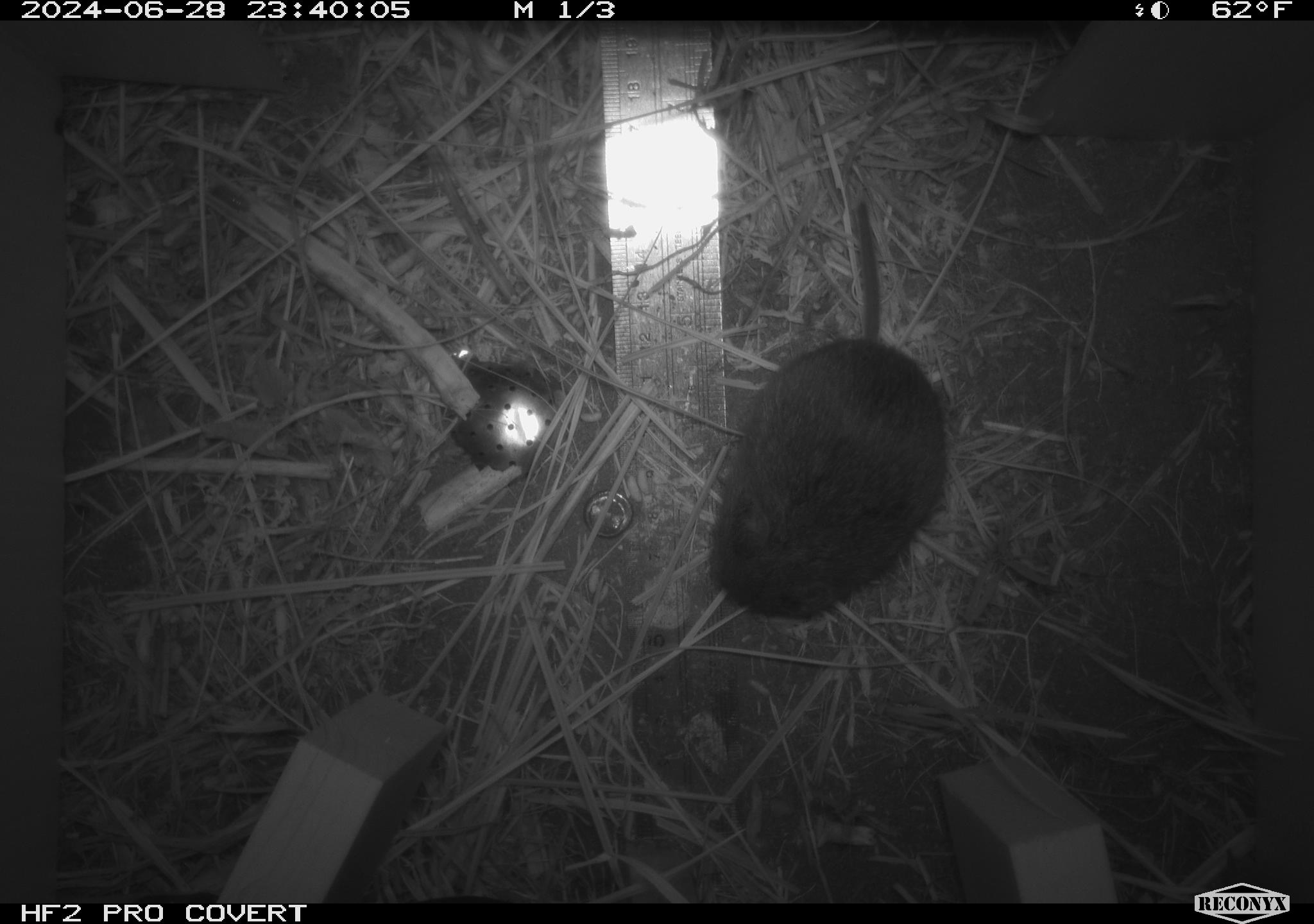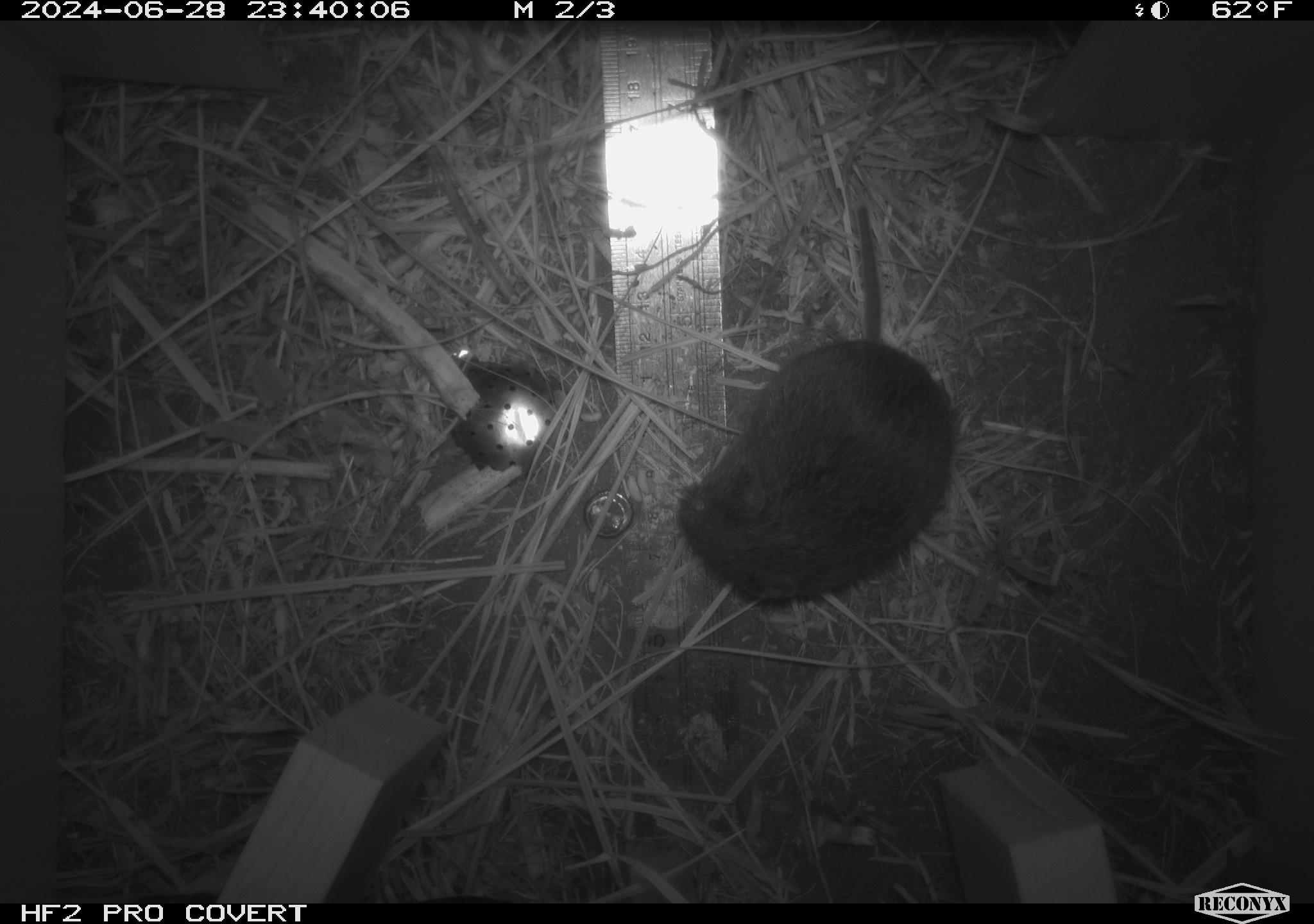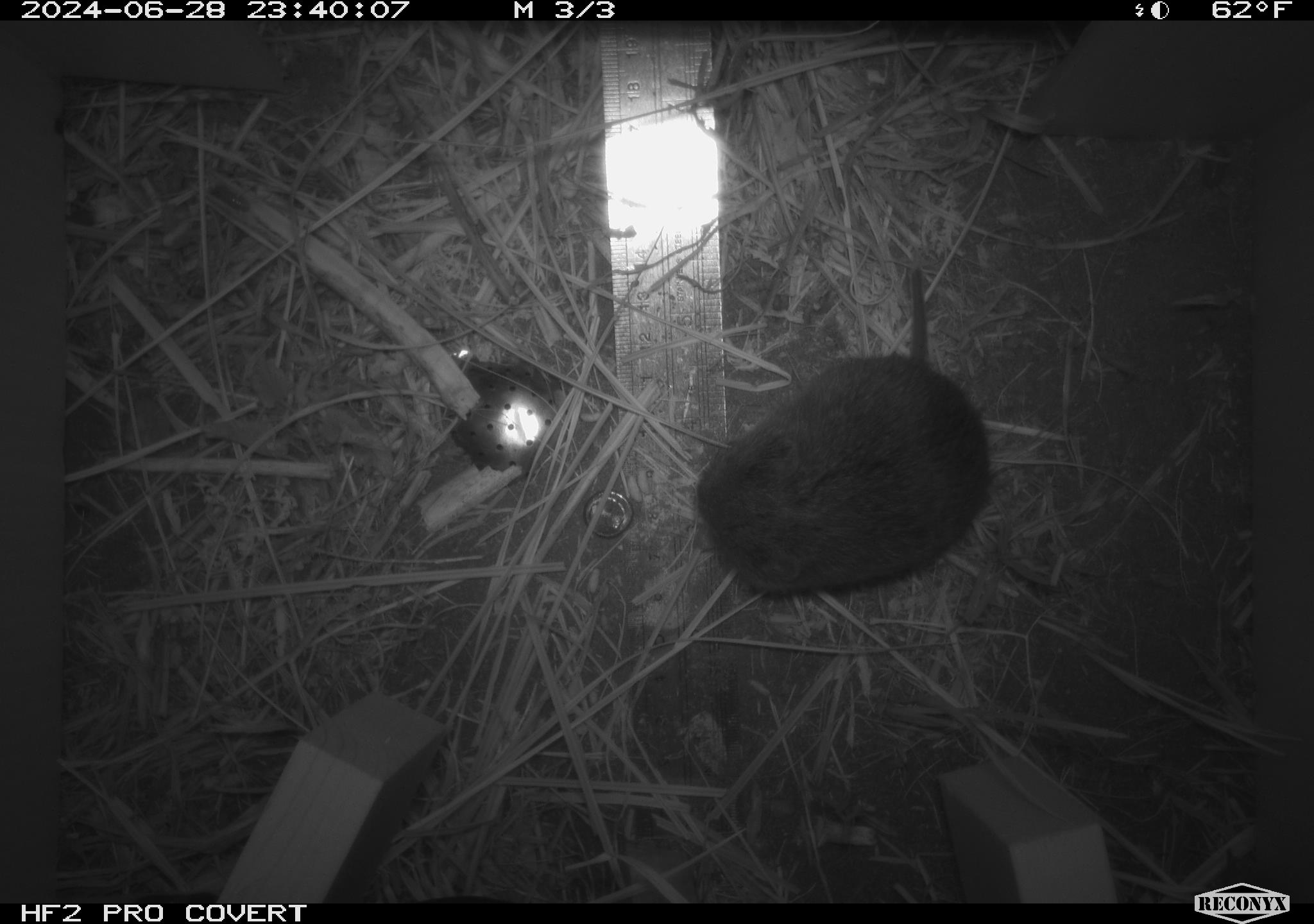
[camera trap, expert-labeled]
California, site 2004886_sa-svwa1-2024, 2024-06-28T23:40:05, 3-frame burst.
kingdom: Animalia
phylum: Chordata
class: Mammalia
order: Rodentia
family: Cricetidae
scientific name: Arvicolinae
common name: voles, lemmings, and muskrats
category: arvicolinae subfamily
Arvicolinae subfamily (voles, lemmings, and muskrats) (Arvicolinae).